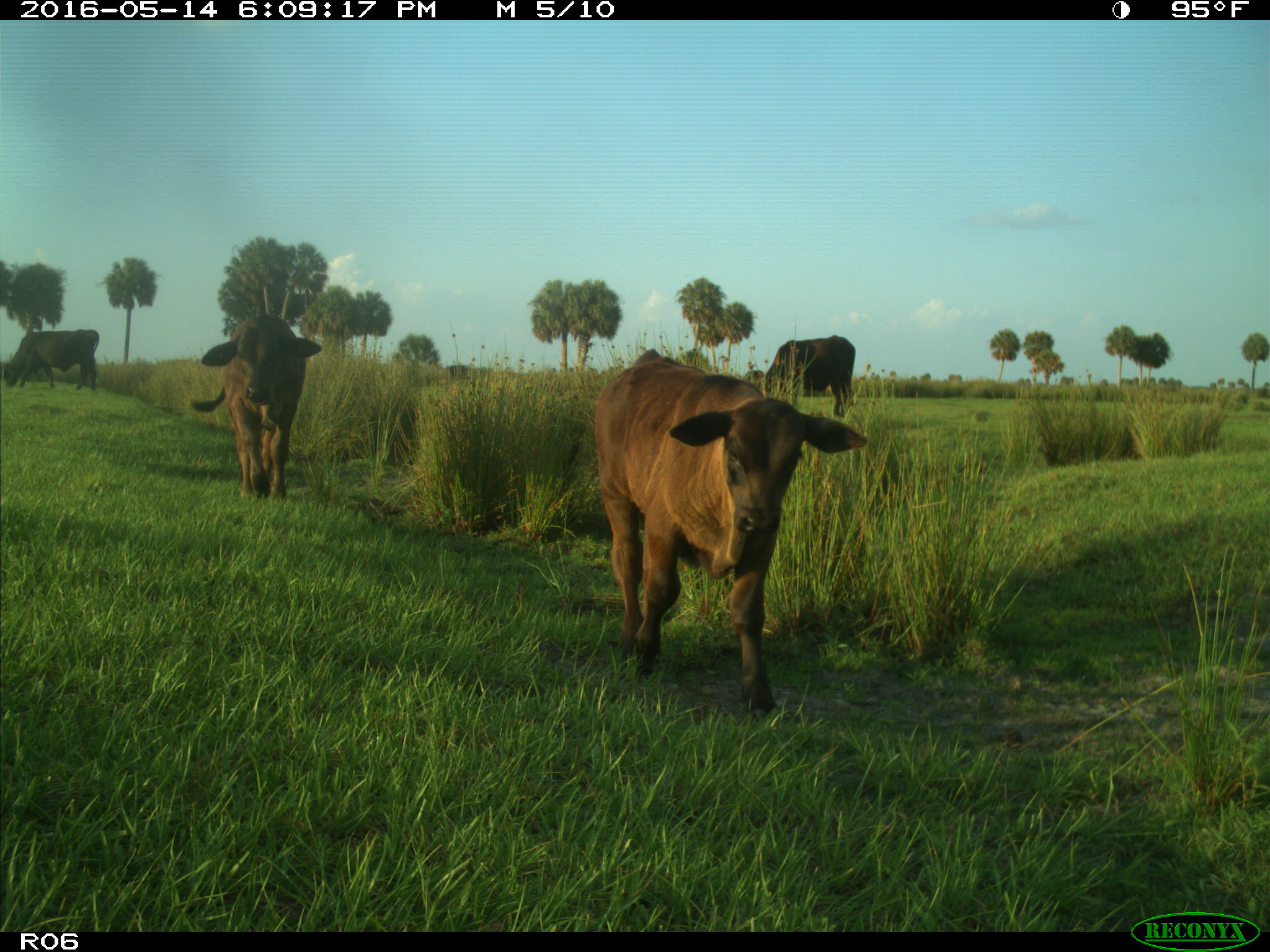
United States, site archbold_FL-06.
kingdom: Animalia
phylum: Chordata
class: Mammalia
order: Artiodactyla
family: Bovidae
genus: Bos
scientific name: Bos taurus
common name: domestic cow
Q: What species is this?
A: Bos taurus (domestic cow).